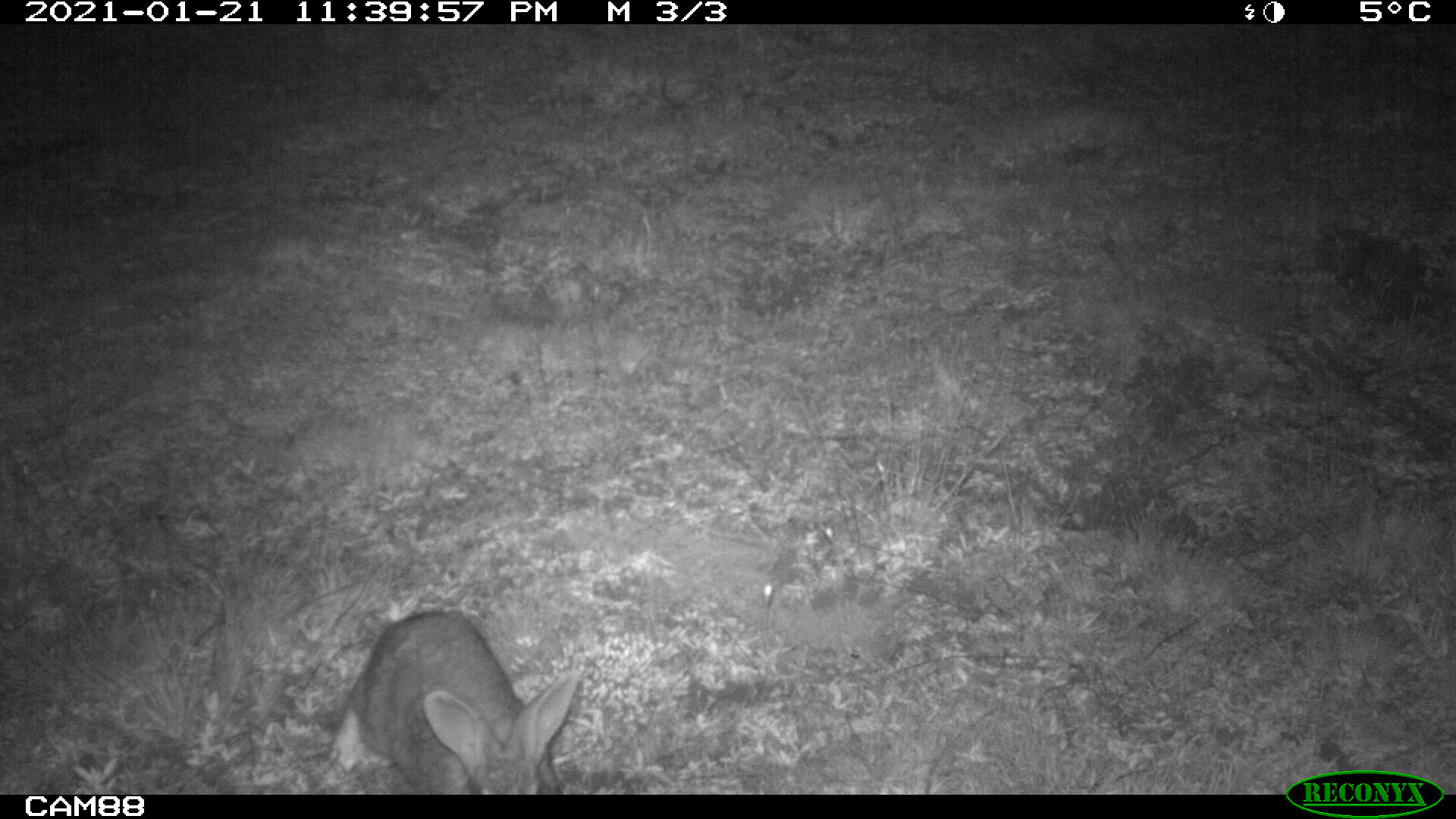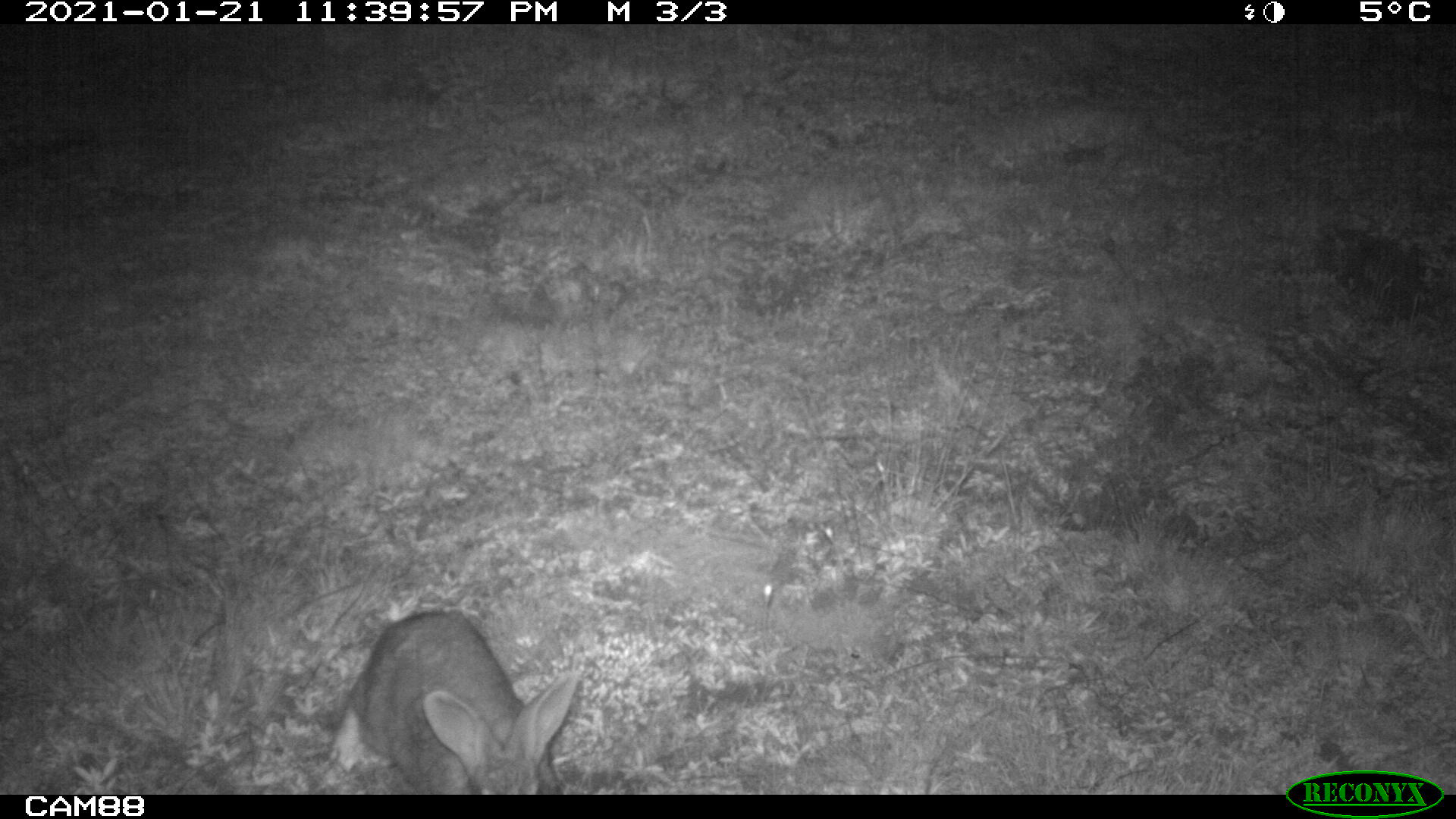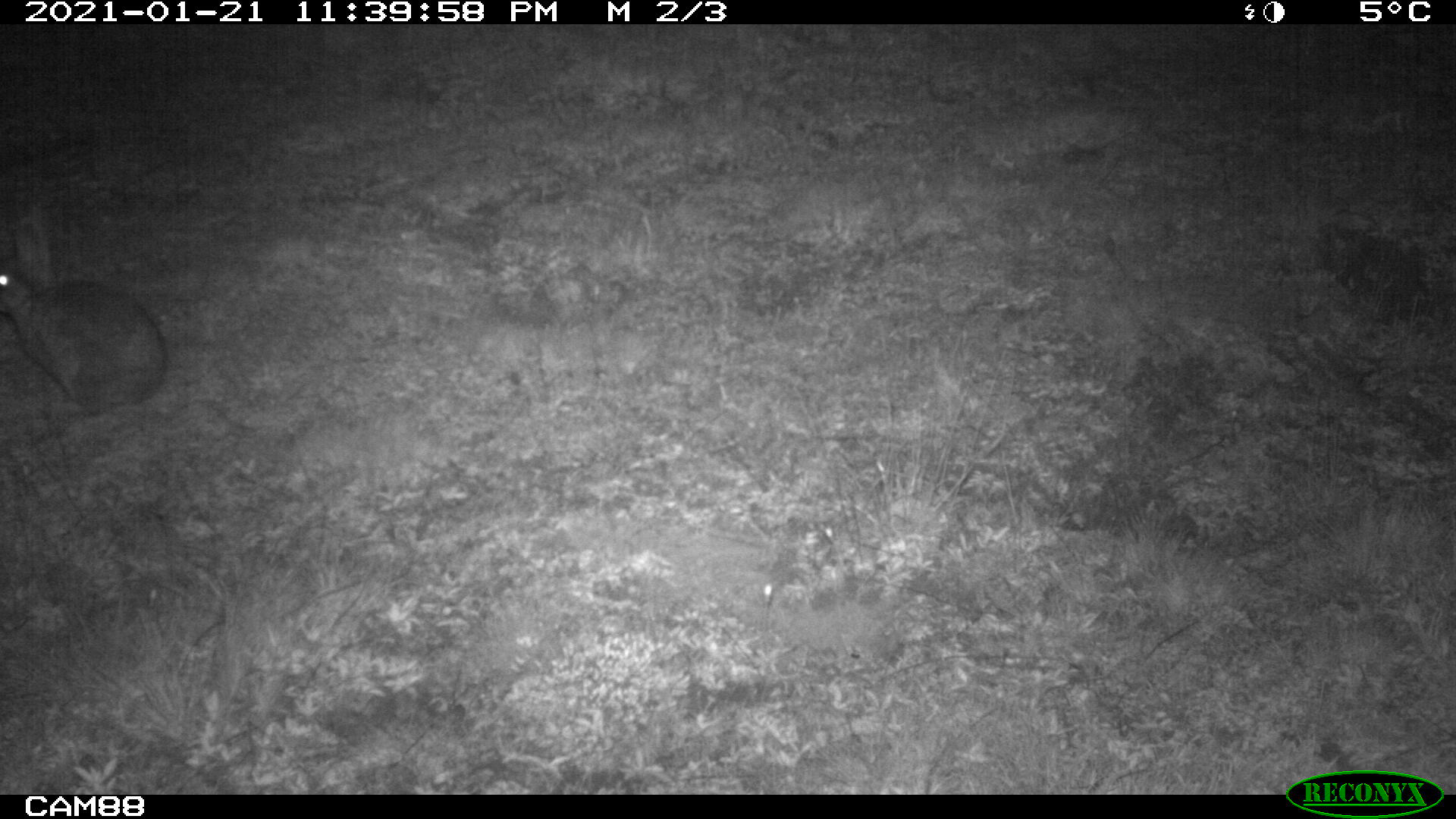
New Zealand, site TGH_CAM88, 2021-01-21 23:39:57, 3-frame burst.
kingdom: Animalia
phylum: Chordata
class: Mammalia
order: Lagomorpha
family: Leporidae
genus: Oryctolagus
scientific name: Oryctolagus cuniculus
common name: european rabbit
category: rabbit